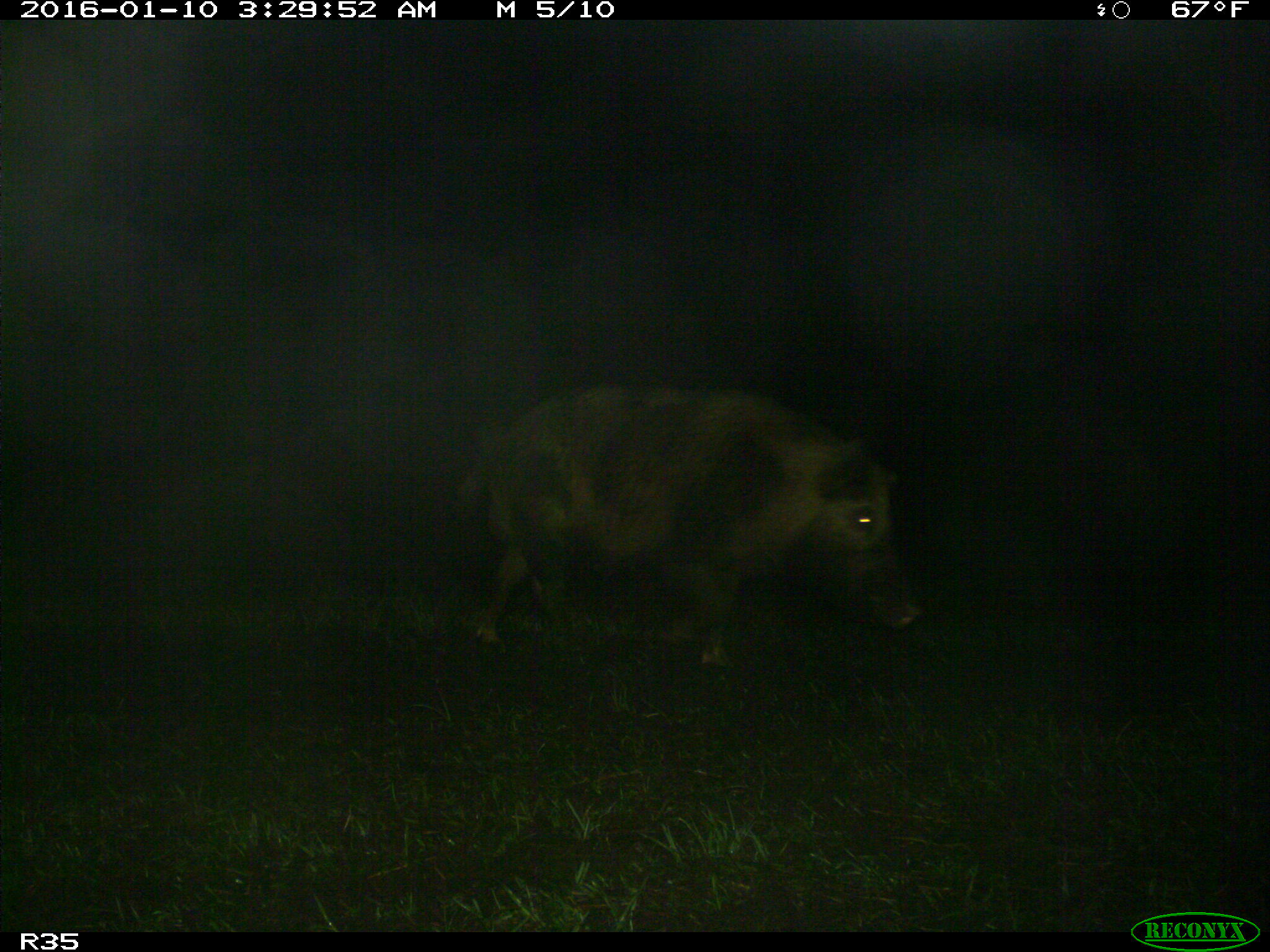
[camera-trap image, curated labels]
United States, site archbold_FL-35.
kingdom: Animalia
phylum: Chordata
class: Mammalia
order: Artiodactyla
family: Suidae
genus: Sus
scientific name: Sus scrofa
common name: wild boar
Sus scrofa (wild boar).